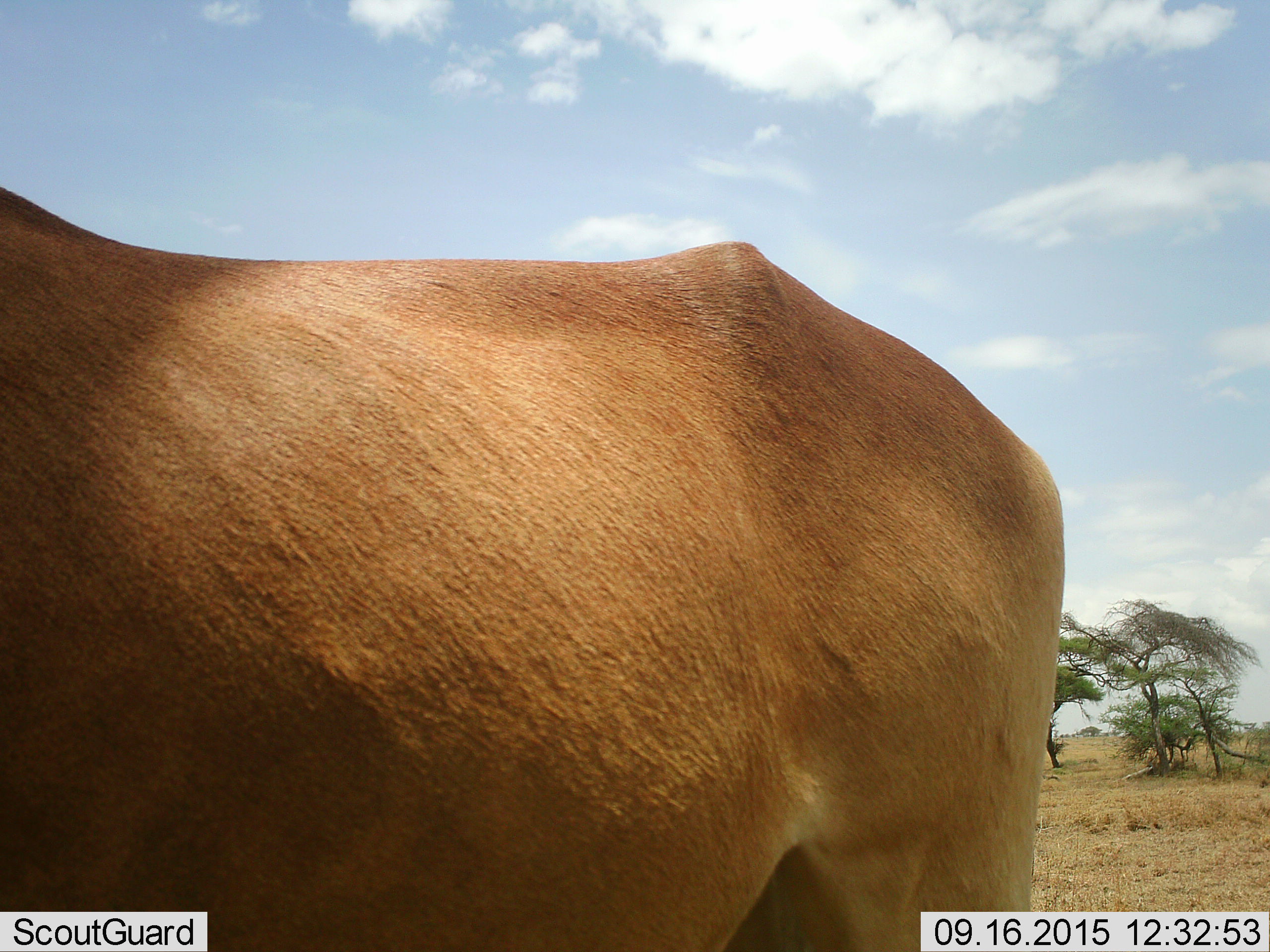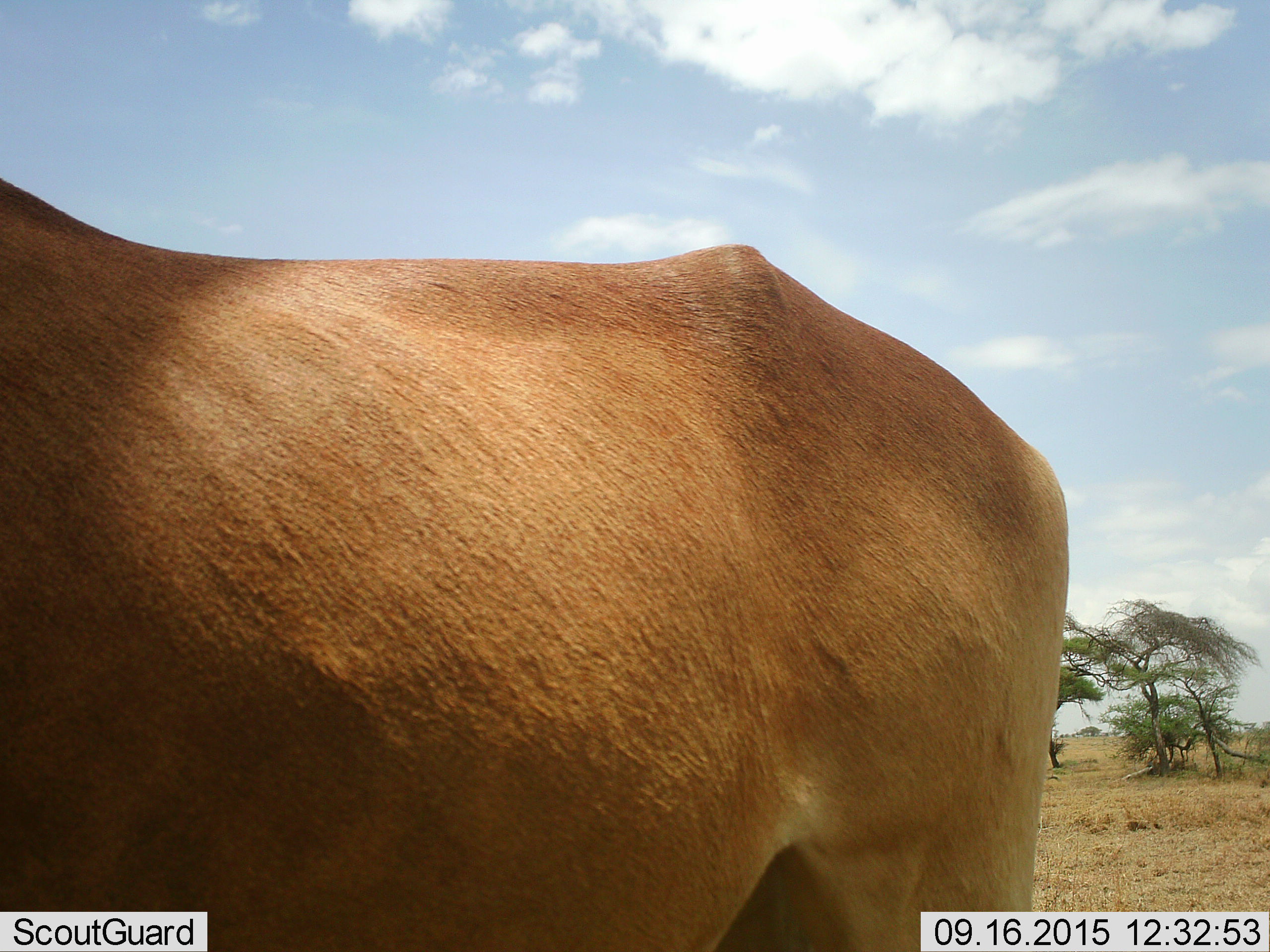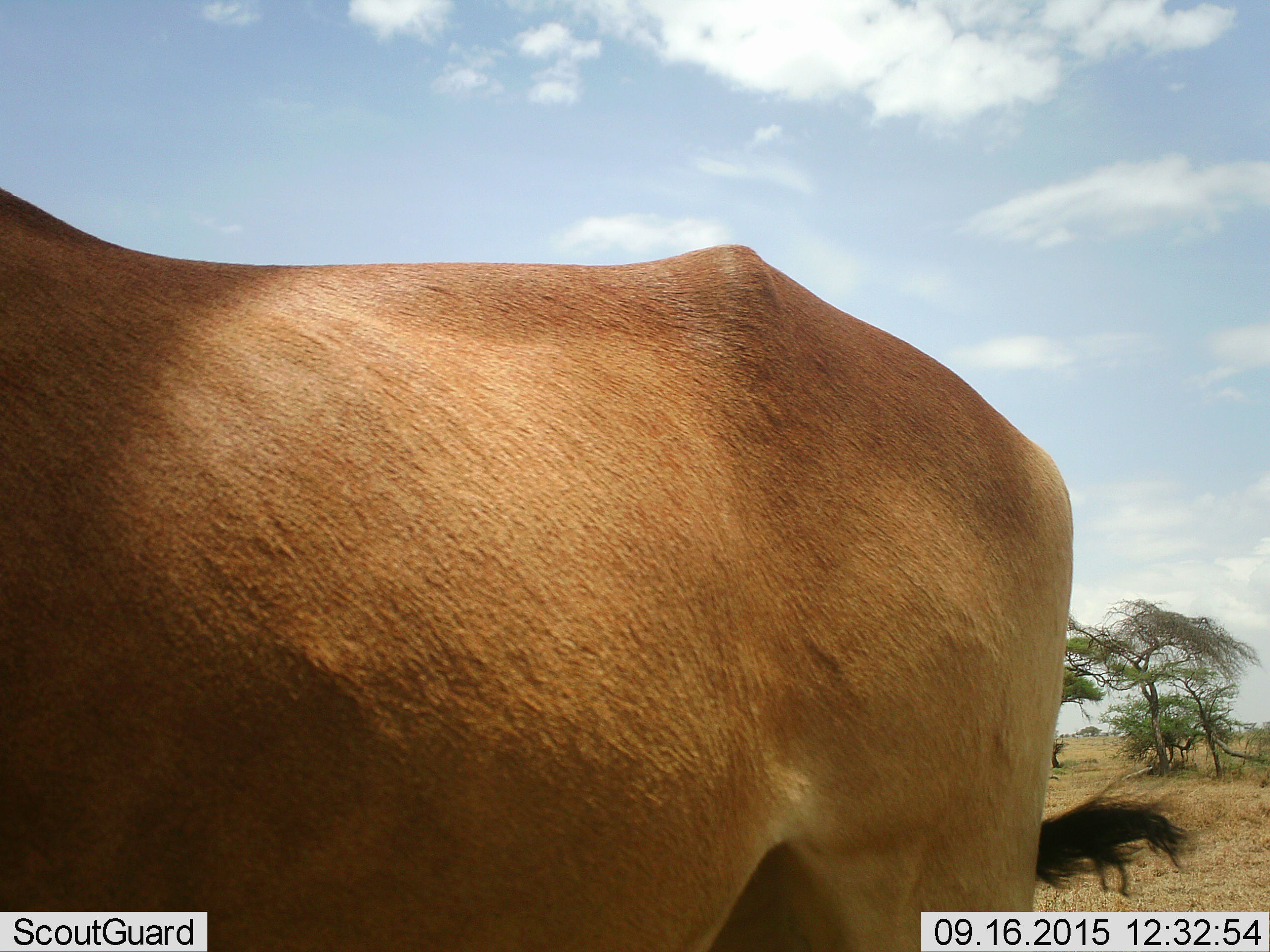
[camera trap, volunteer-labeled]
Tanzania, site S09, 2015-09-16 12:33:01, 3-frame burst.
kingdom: Animalia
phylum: Chordata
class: Mammalia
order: Artiodactyla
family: Bovidae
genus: Aepyceros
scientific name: Aepyceros melampus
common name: impala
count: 1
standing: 50%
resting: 50%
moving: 0%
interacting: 0%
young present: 0%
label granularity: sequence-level